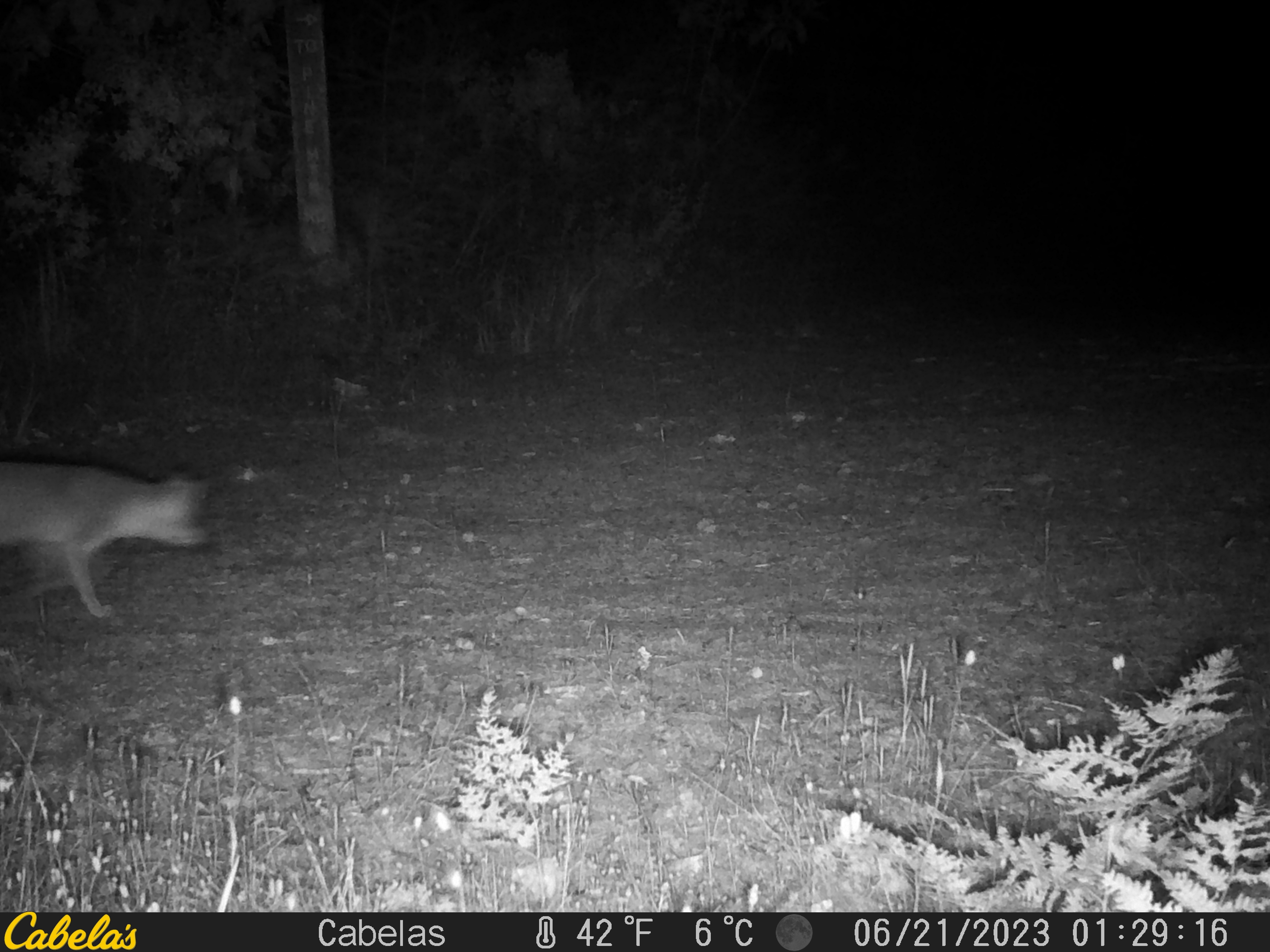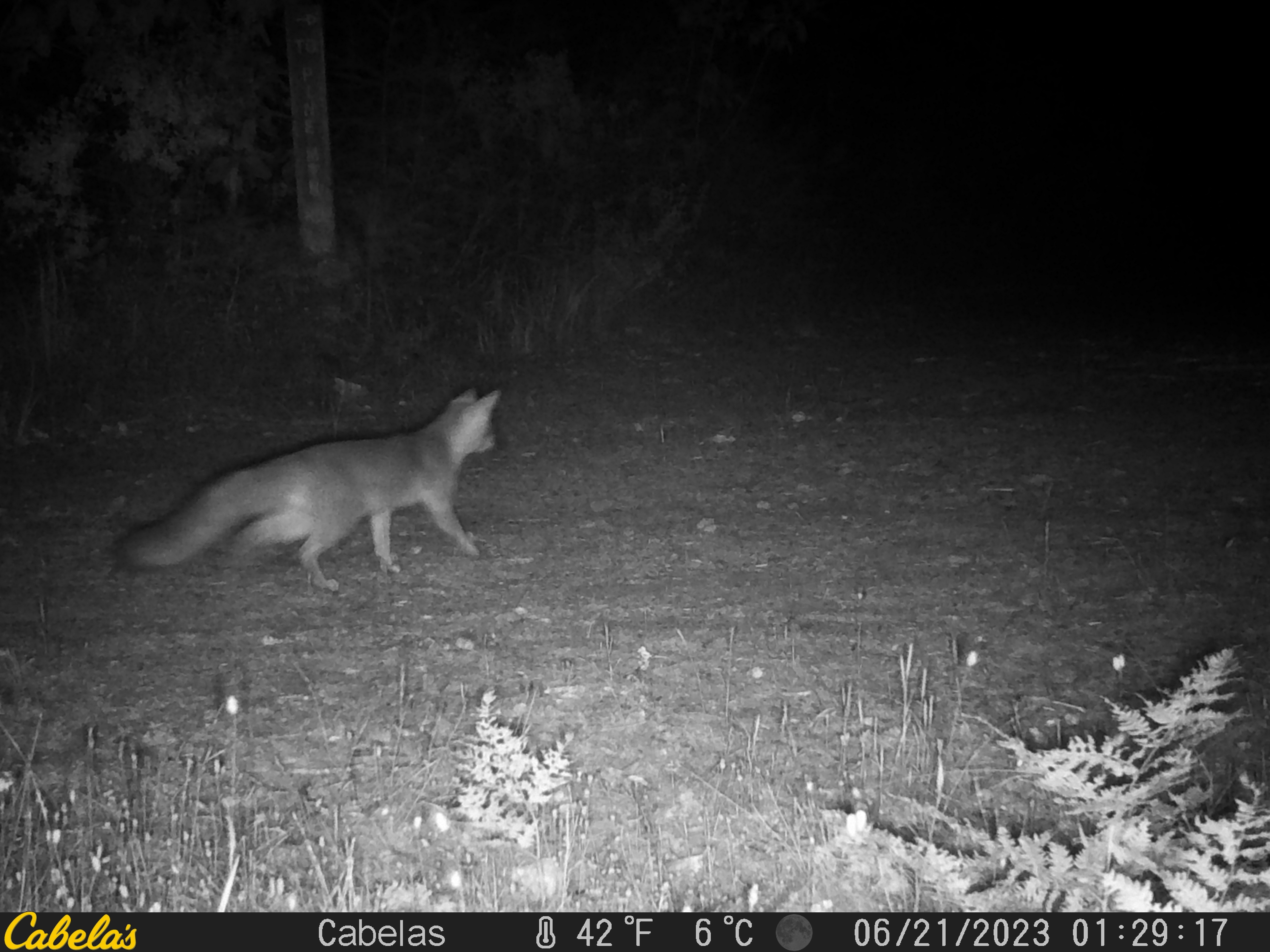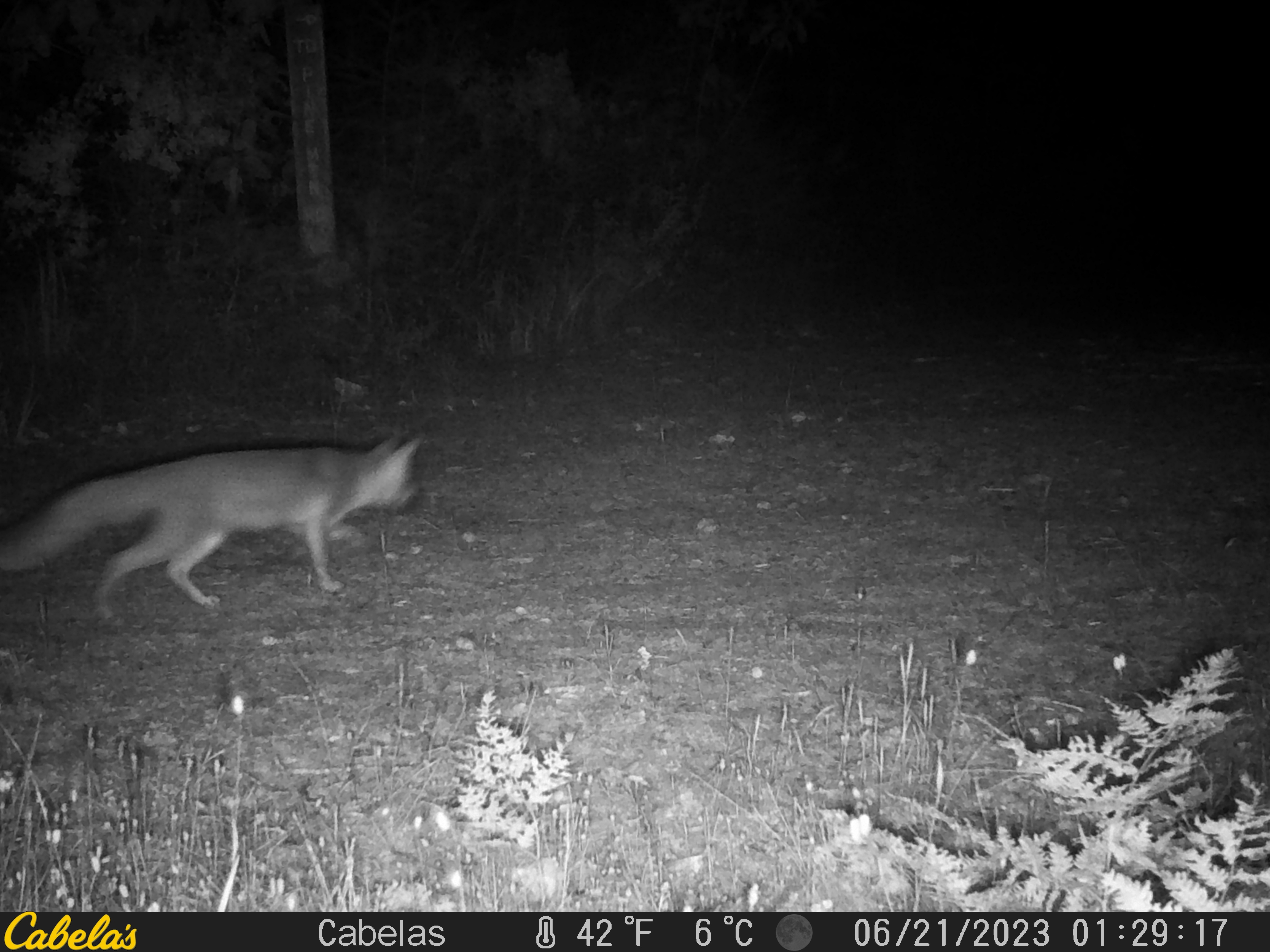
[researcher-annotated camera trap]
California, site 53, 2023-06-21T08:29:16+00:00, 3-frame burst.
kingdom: Animalia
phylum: Chordata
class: Mammalia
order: Carnivora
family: Canidae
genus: Urocyon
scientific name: Urocyon cinereoargenteus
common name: gray fox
Gray fox (Urocyon cinereoargenteus).